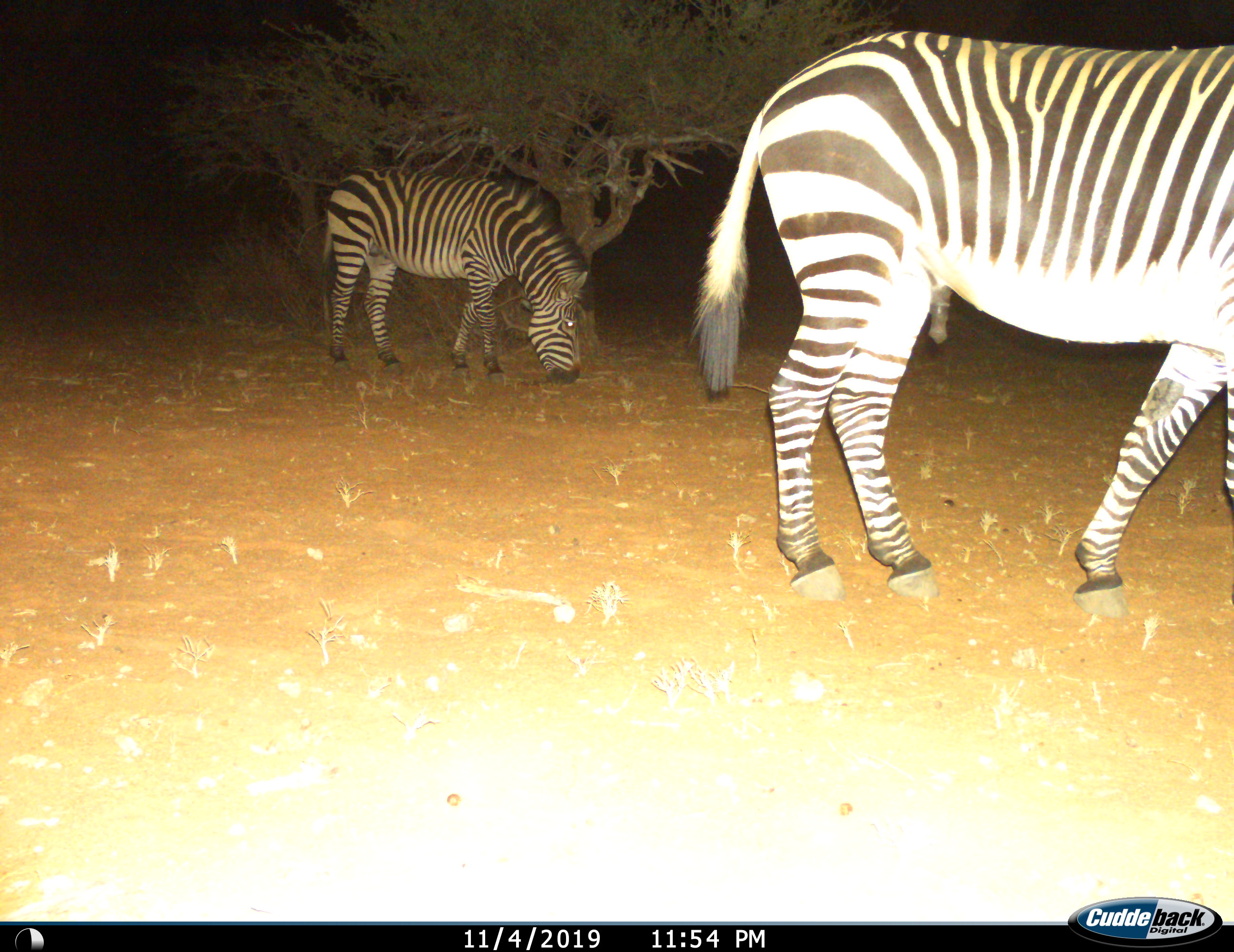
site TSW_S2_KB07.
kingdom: Animalia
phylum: Chordata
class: Mammalia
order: Perissodactyla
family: Equidae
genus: Equus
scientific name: Equus zebra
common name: mountain zebra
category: zebramountain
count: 2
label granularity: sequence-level